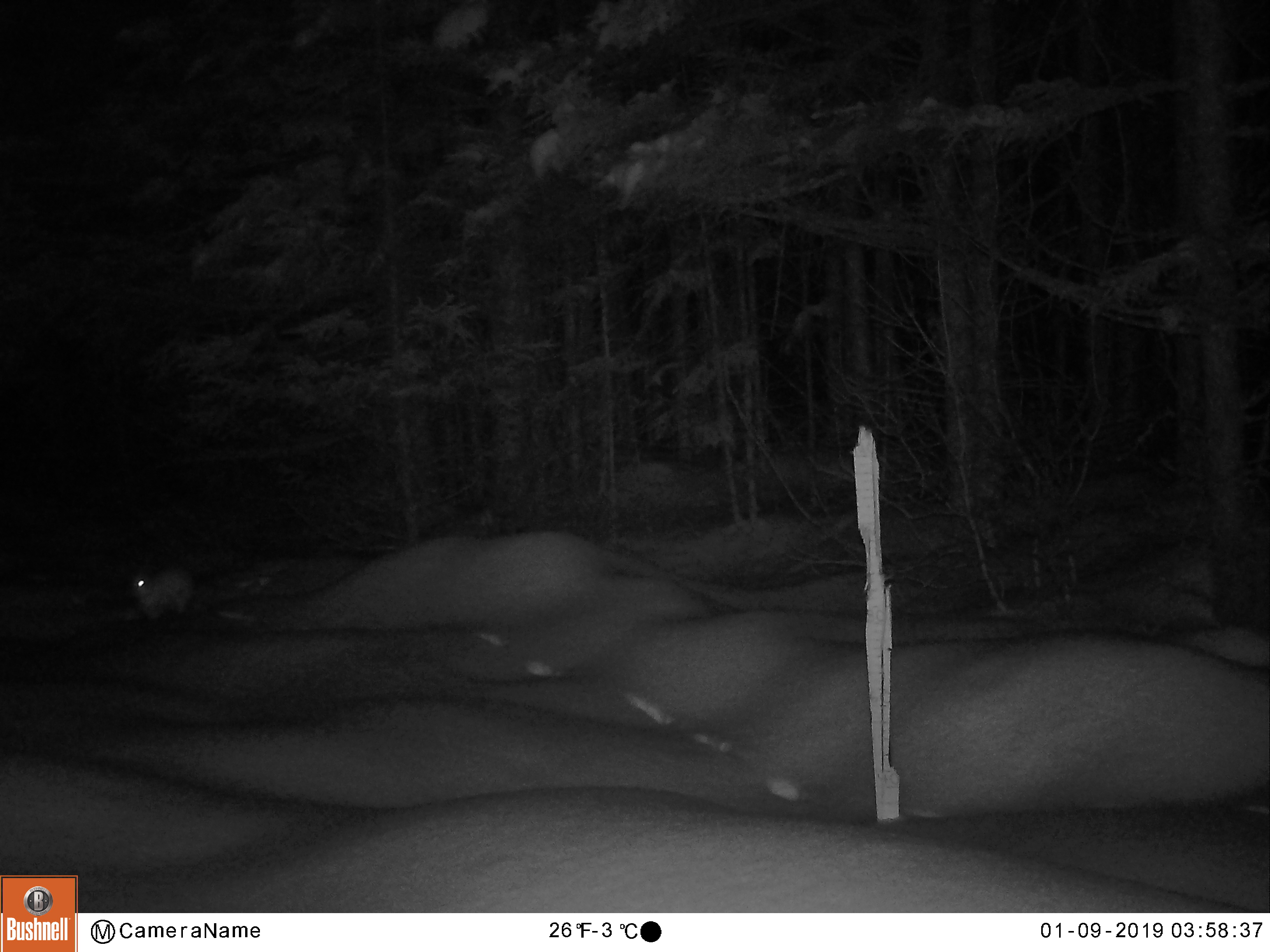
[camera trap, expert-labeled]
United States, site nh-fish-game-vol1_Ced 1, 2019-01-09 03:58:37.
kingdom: Animalia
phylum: Chordata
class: Mammalia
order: Lagomorpha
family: Leporidae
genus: Lepus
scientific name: Lepus americanus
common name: snowshoe hare